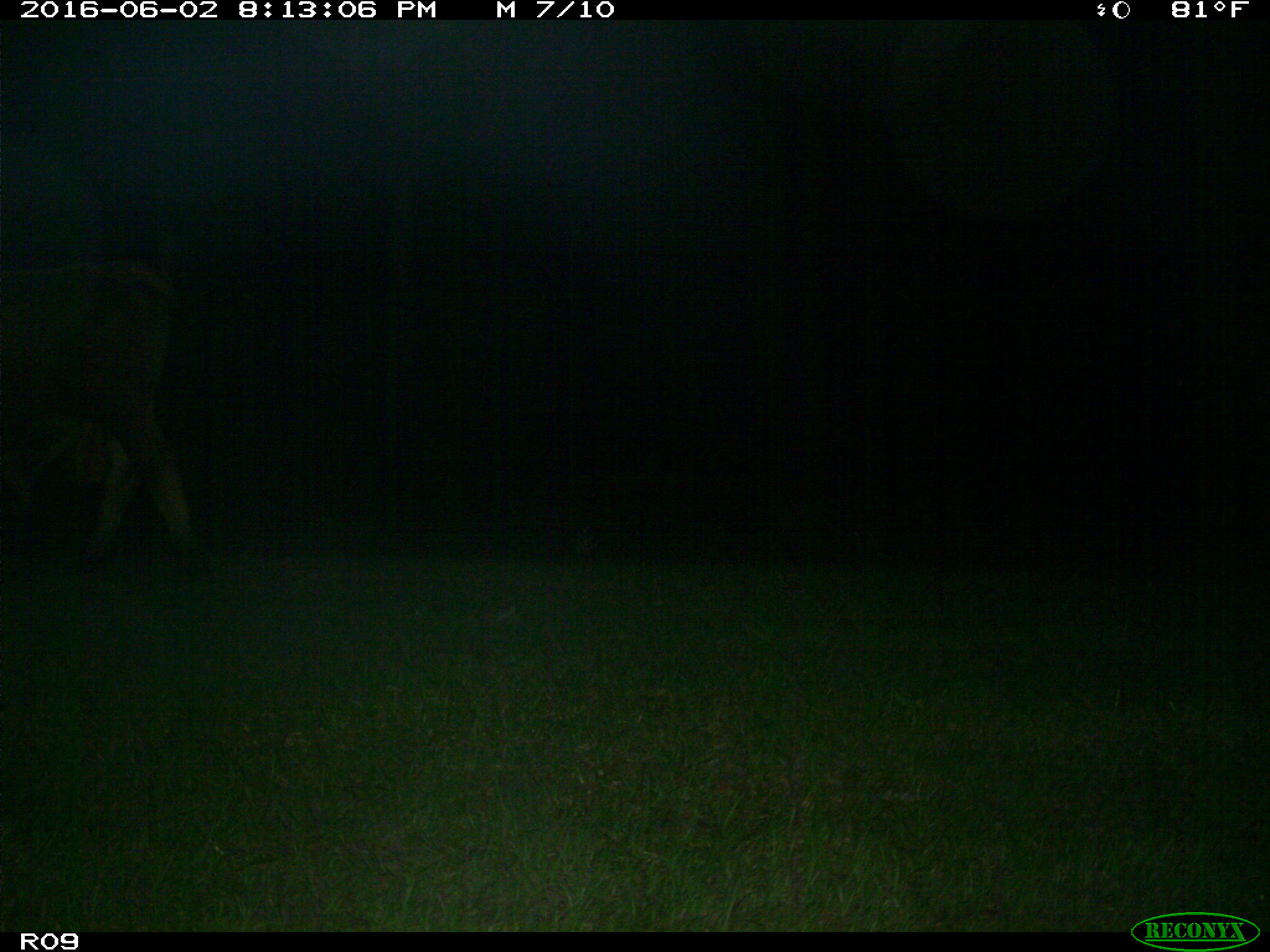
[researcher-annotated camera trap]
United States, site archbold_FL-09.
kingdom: Animalia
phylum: Chordata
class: Mammalia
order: Artiodactyla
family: Bovidae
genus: Bos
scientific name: Bos taurus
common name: domestic cow